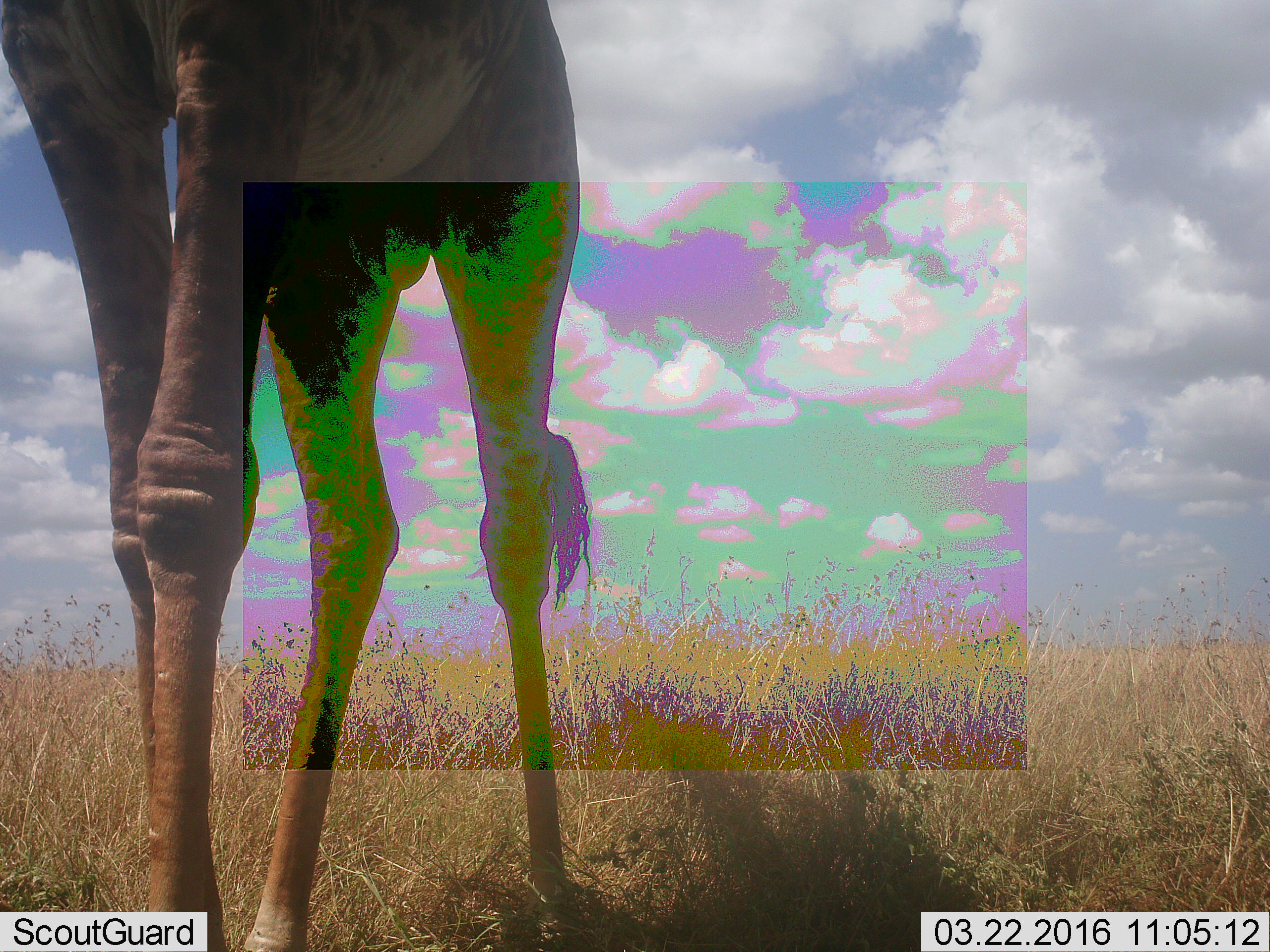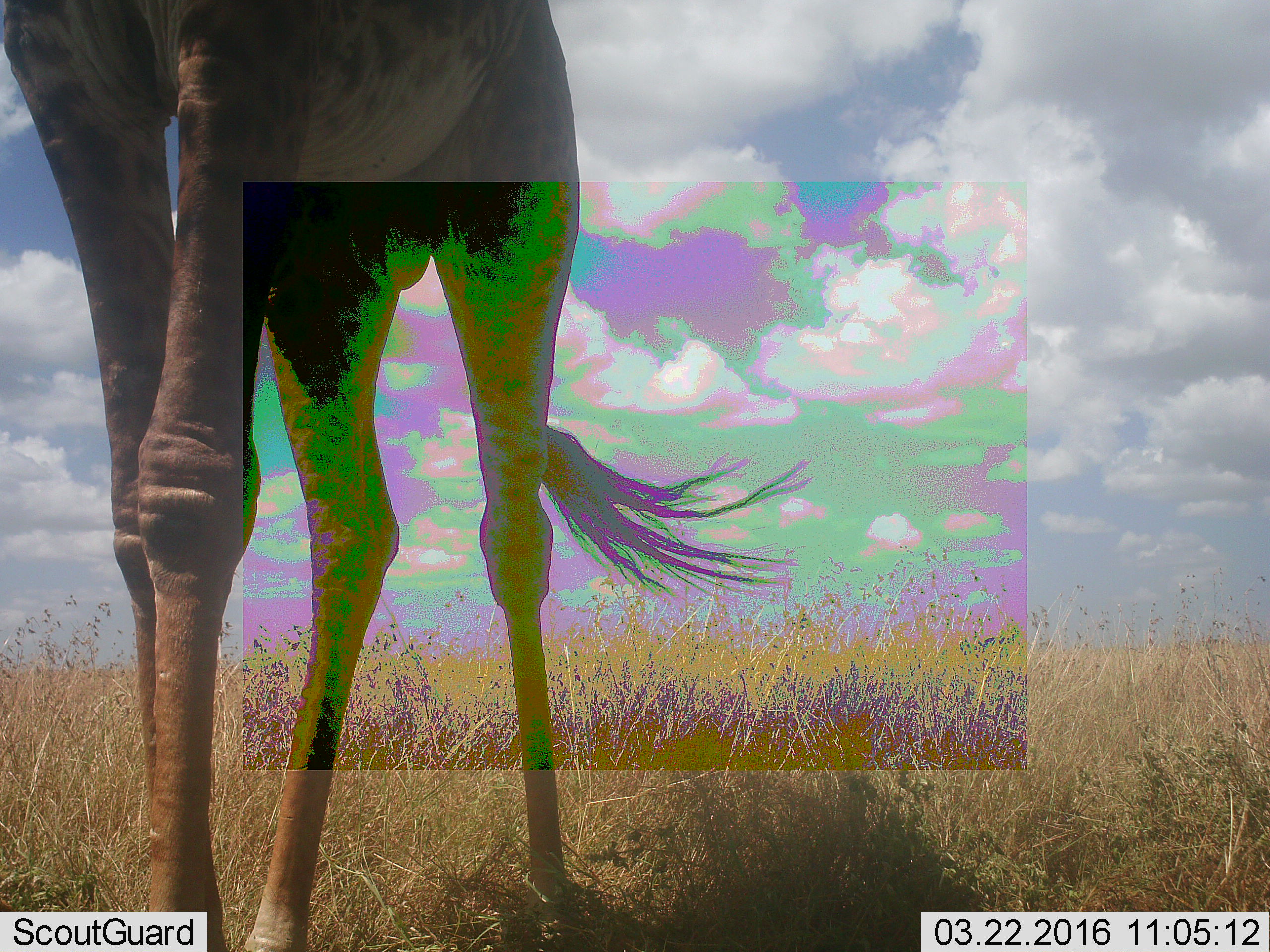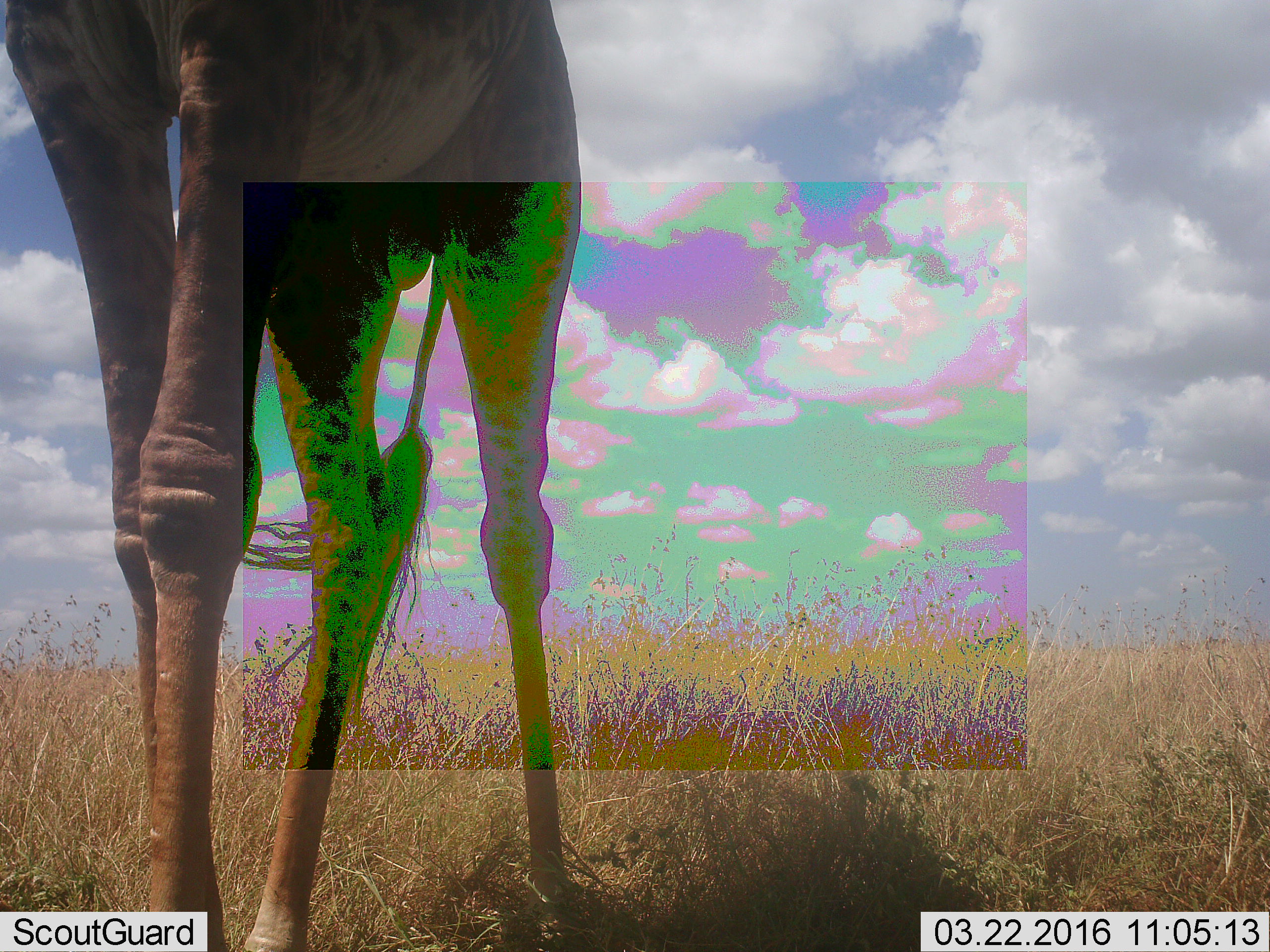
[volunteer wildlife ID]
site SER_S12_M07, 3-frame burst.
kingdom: Animalia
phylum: Chordata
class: Mammalia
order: Artiodactyla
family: Giraffidae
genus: Giraffa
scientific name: Giraffa camelopardalis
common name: giraffe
Giraffe (Giraffa camelopardalis), count 1. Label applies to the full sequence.